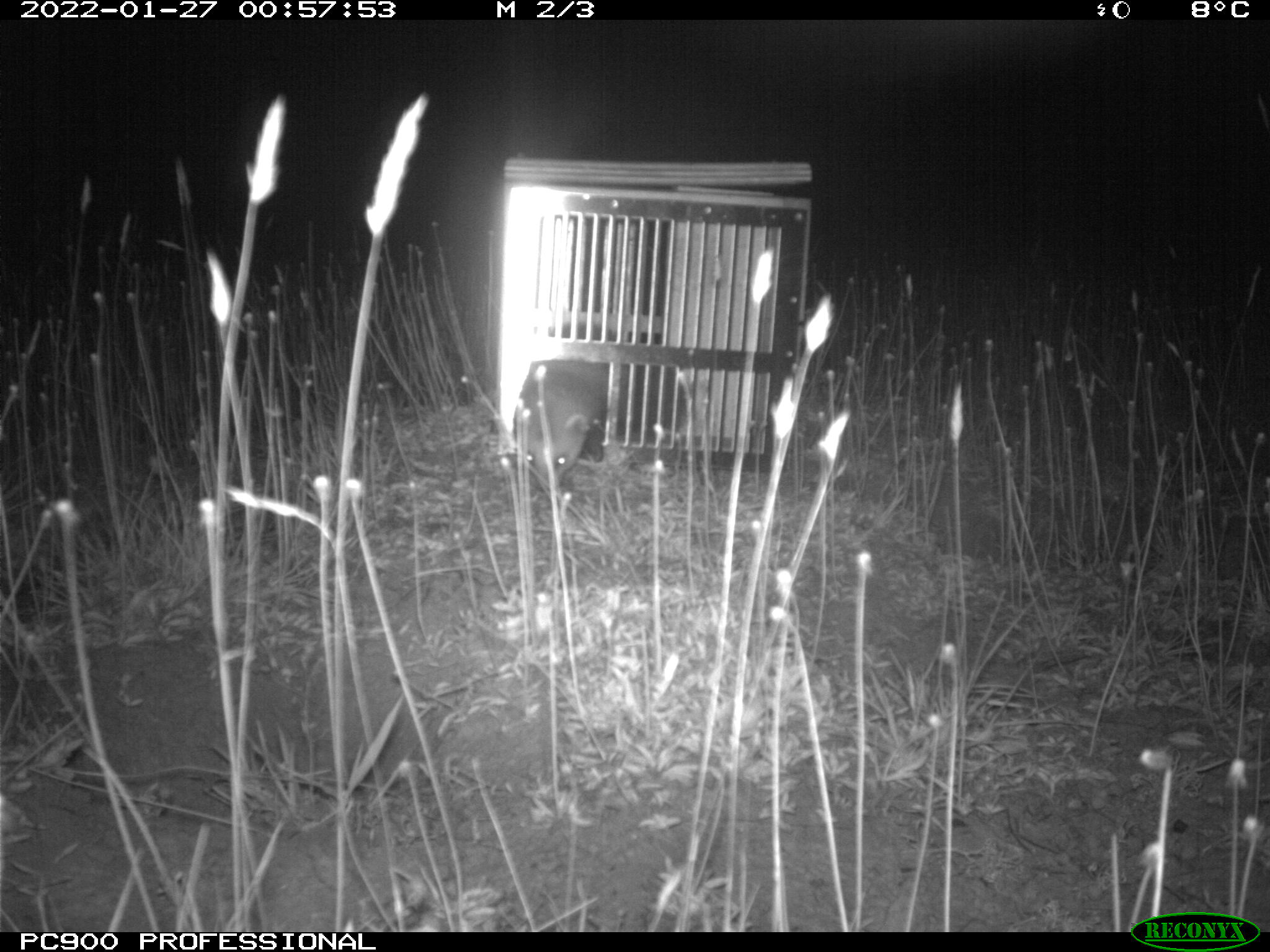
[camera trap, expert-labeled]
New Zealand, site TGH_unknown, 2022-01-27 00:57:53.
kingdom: Animalia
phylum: Chordata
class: Mammalia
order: Carnivora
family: Mustelidae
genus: Mustela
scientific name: Mustela furo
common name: ferret